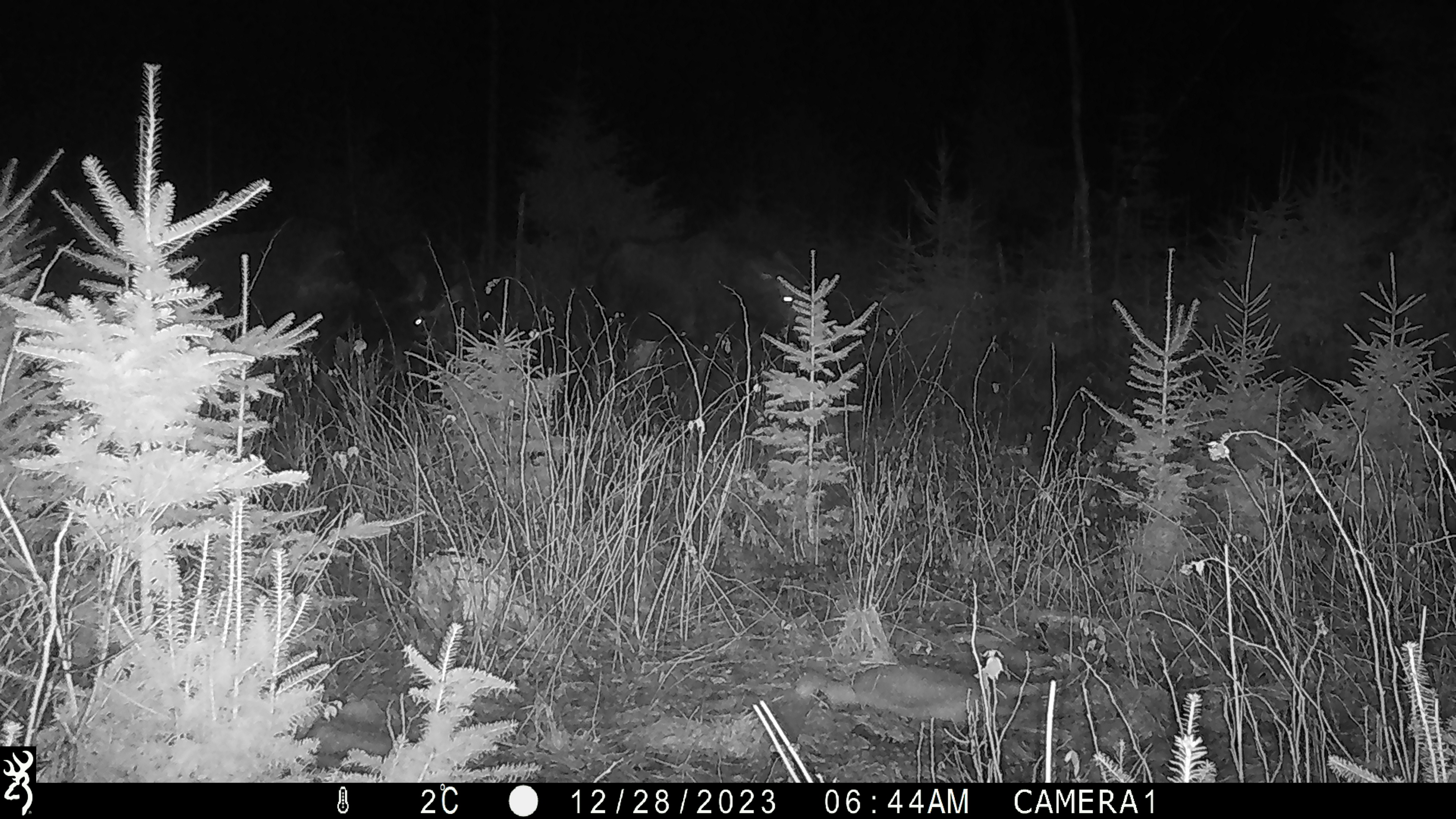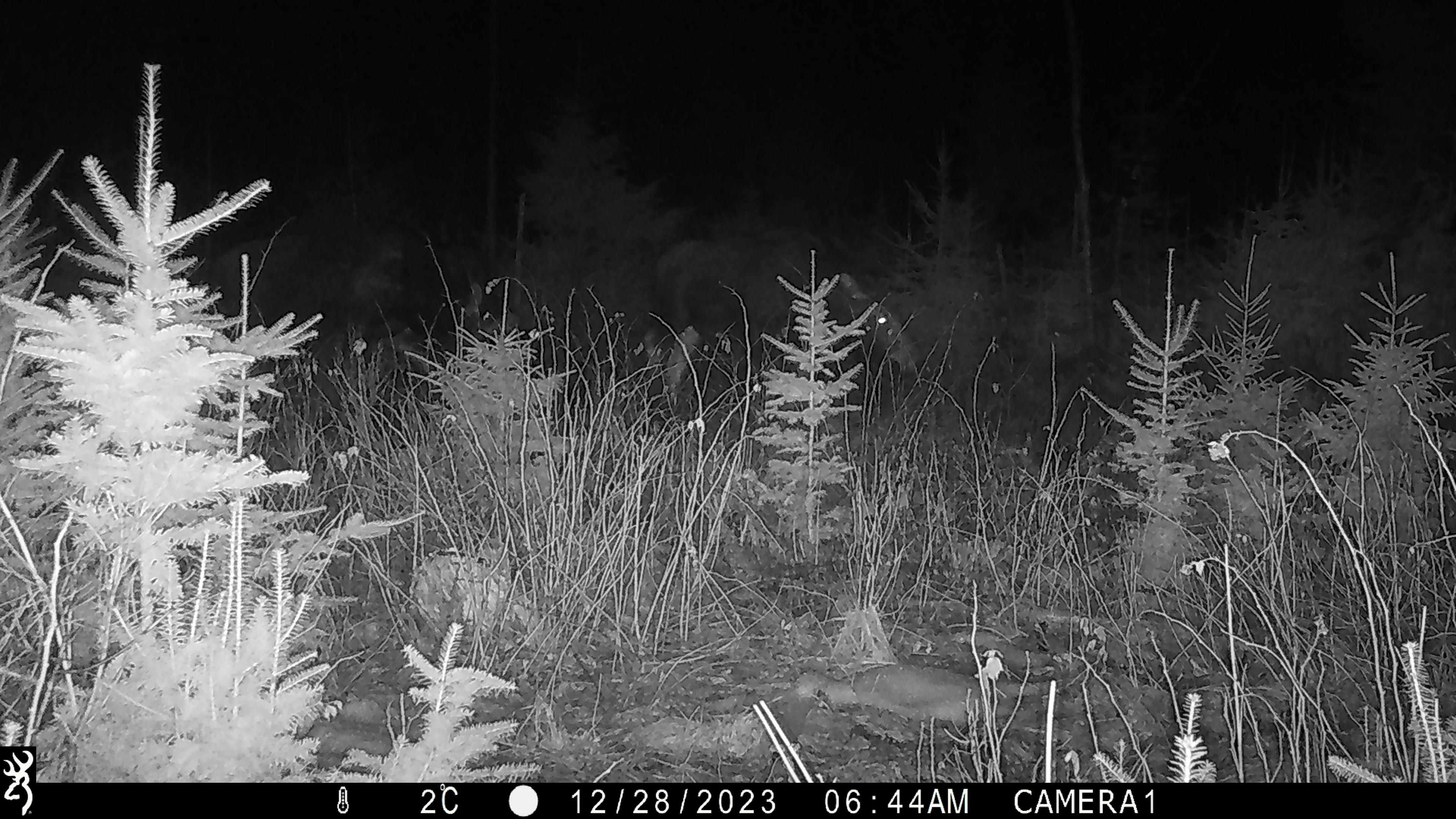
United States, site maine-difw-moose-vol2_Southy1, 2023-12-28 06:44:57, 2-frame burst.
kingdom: Animalia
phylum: Chordata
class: Mammalia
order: Artiodactyla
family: Cervidae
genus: Alces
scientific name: Alces alces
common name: moose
Moose (Alces alces).